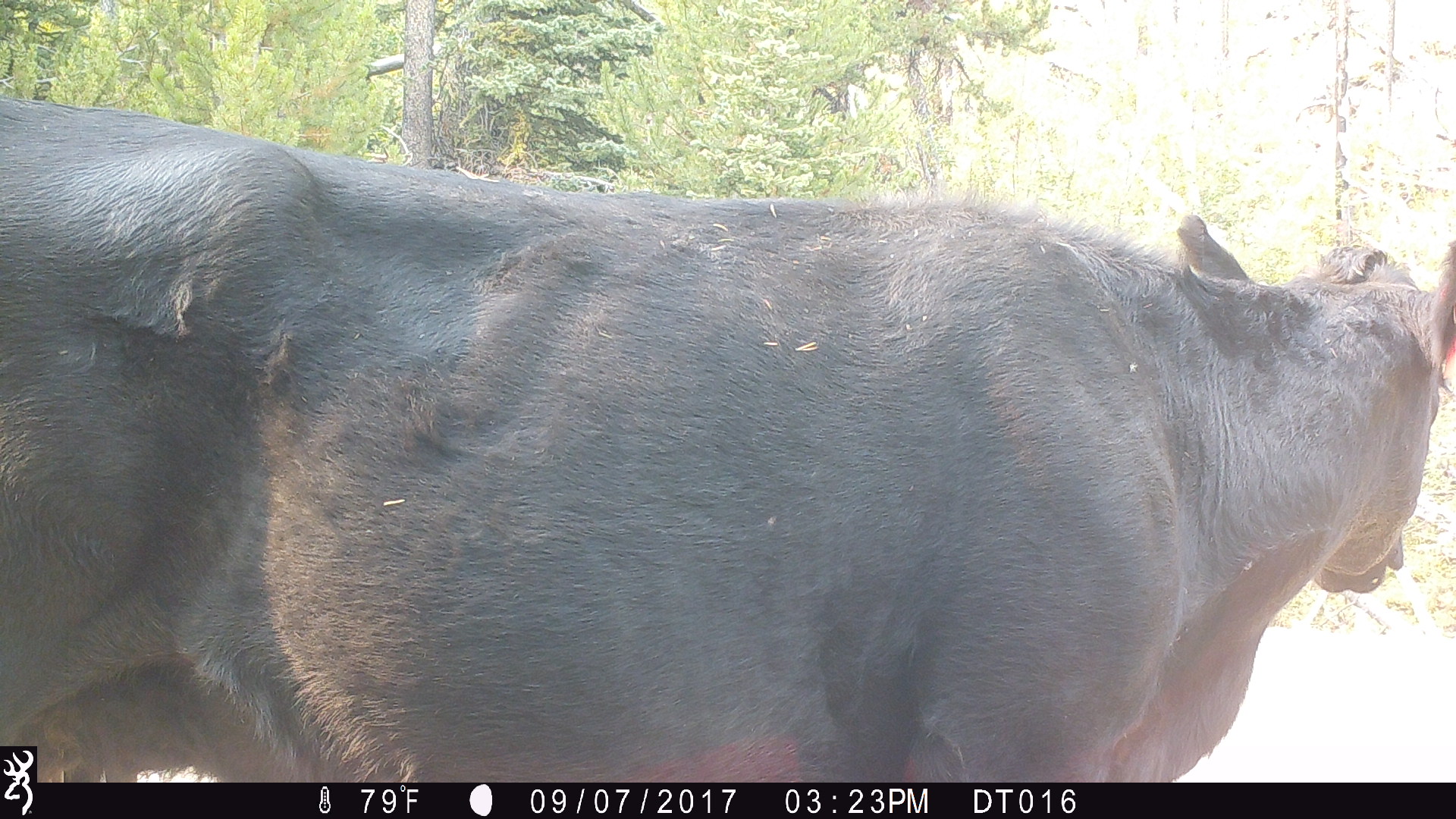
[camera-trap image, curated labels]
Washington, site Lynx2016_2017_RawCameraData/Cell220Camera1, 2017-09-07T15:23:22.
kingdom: Animalia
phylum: Chordata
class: Mammalia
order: Artiodactyla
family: Bovidae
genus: Bos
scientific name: Bos taurus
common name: domestic cattle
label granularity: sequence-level